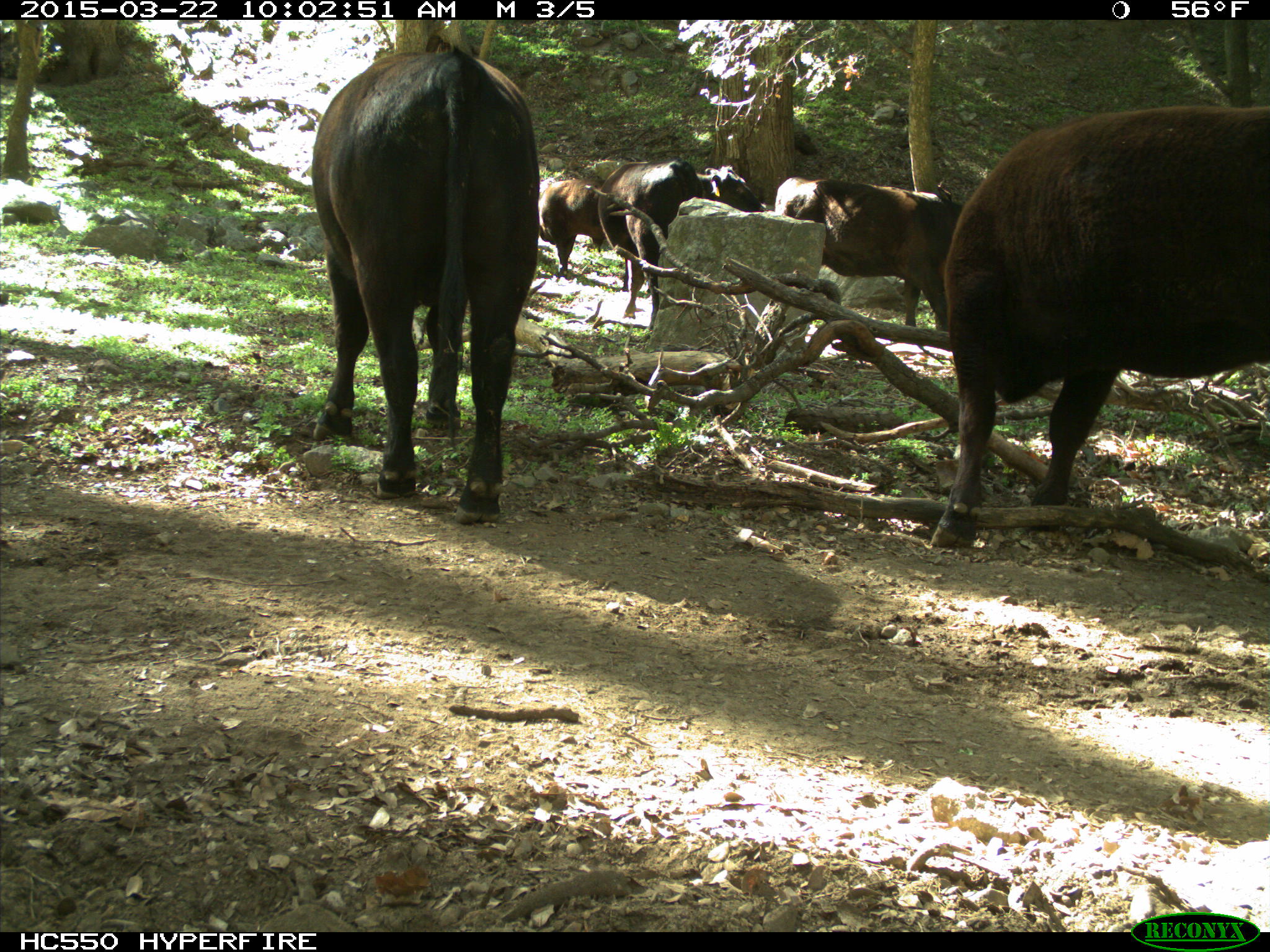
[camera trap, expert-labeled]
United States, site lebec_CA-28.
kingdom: Animalia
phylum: Chordata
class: Mammalia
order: Artiodactyla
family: Bovidae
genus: Bos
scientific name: Bos taurus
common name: domestic cow